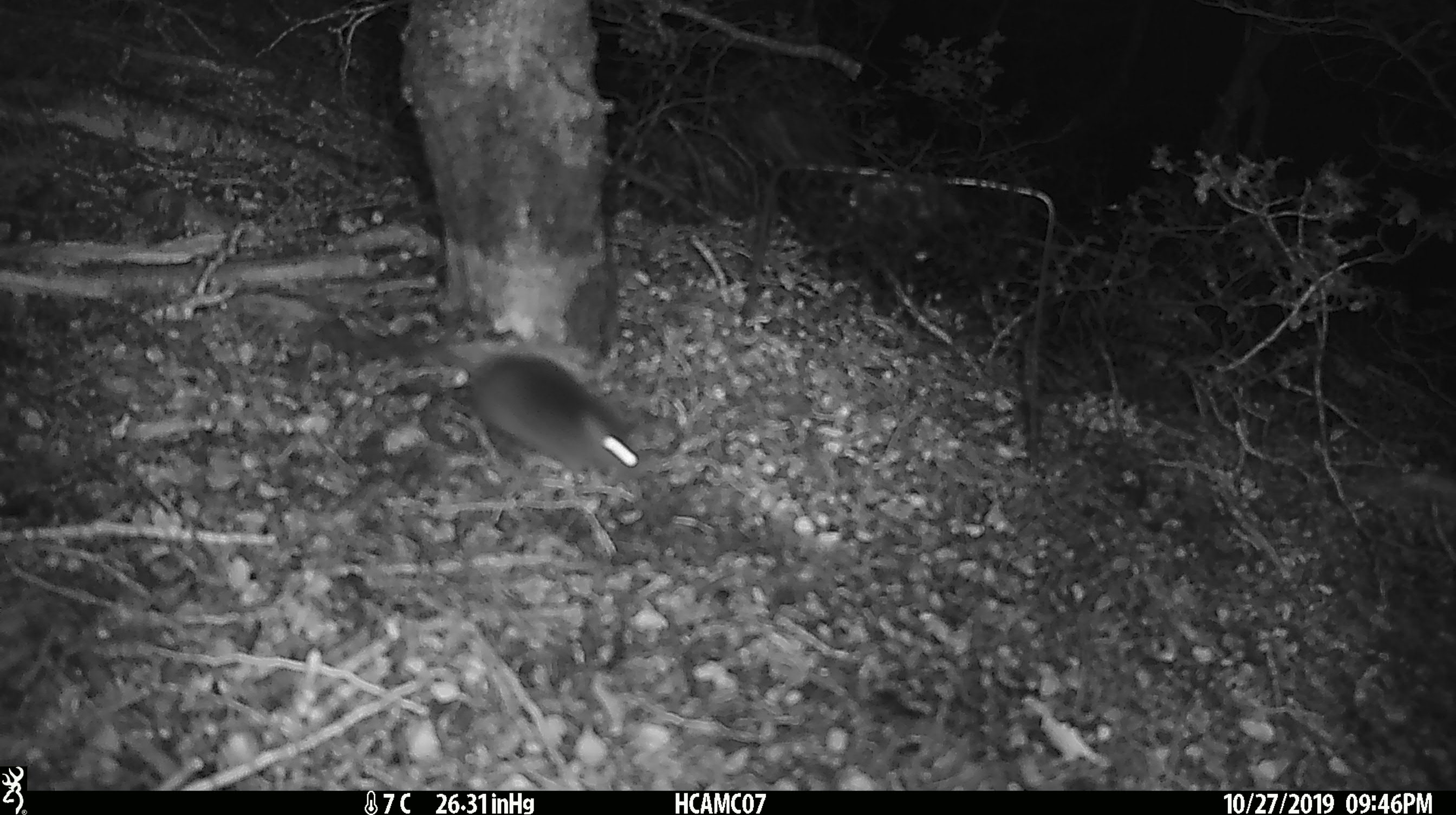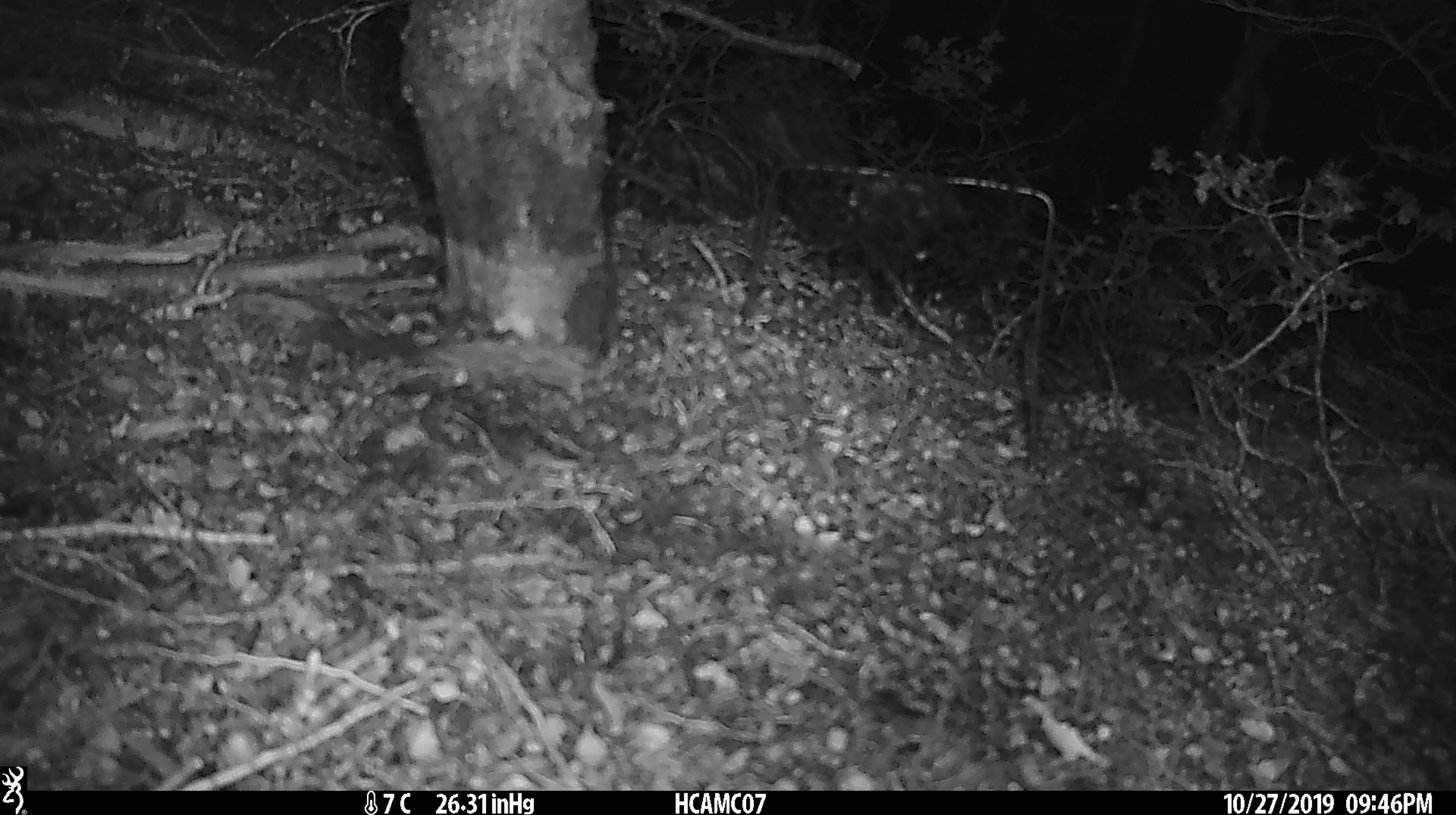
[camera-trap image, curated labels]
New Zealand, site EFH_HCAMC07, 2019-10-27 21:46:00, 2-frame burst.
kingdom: Animalia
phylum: Chordata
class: Mammalia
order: Rodentia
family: Muridae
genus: Mus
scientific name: Mus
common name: mouse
Mouse (Mus).